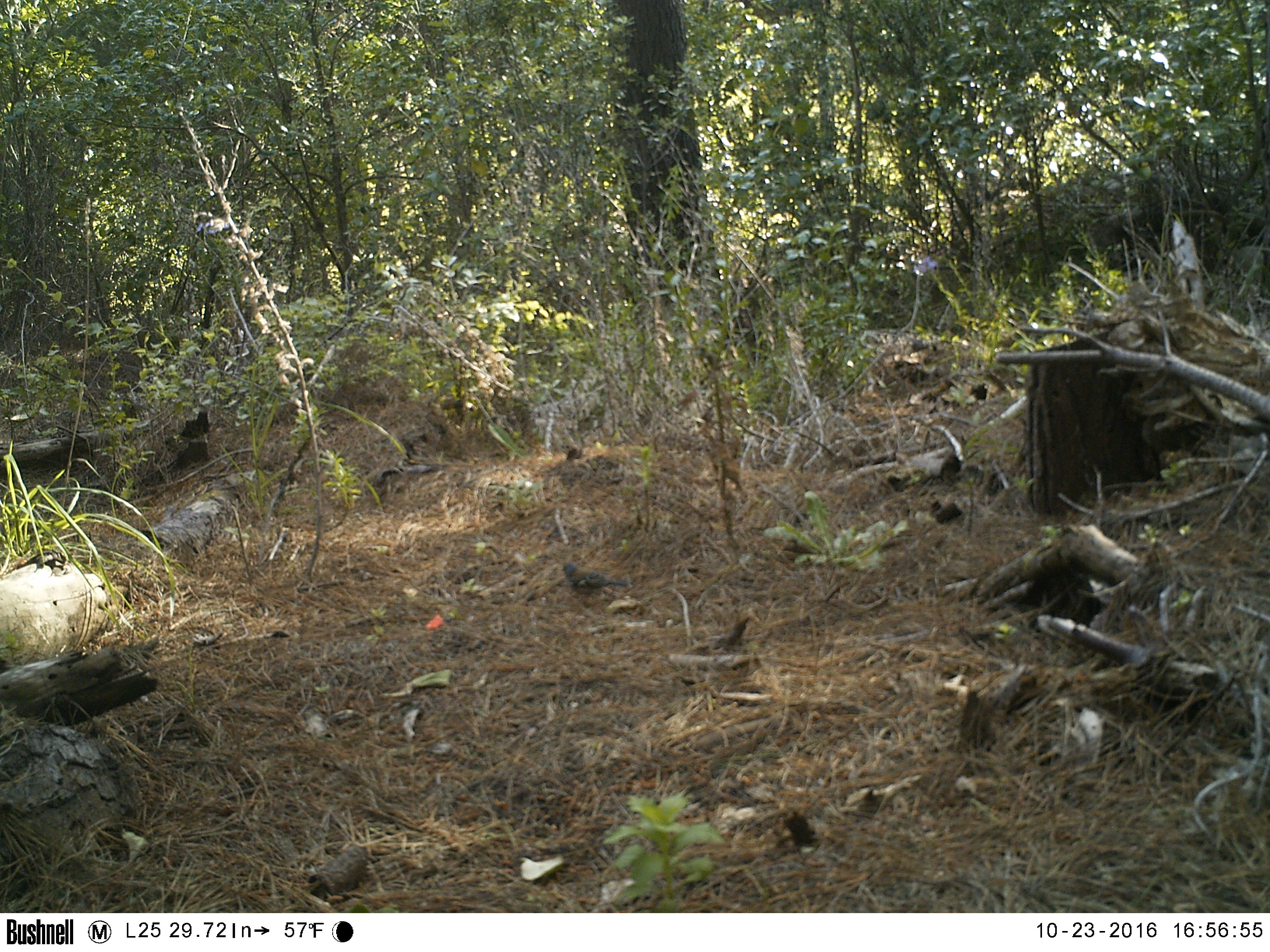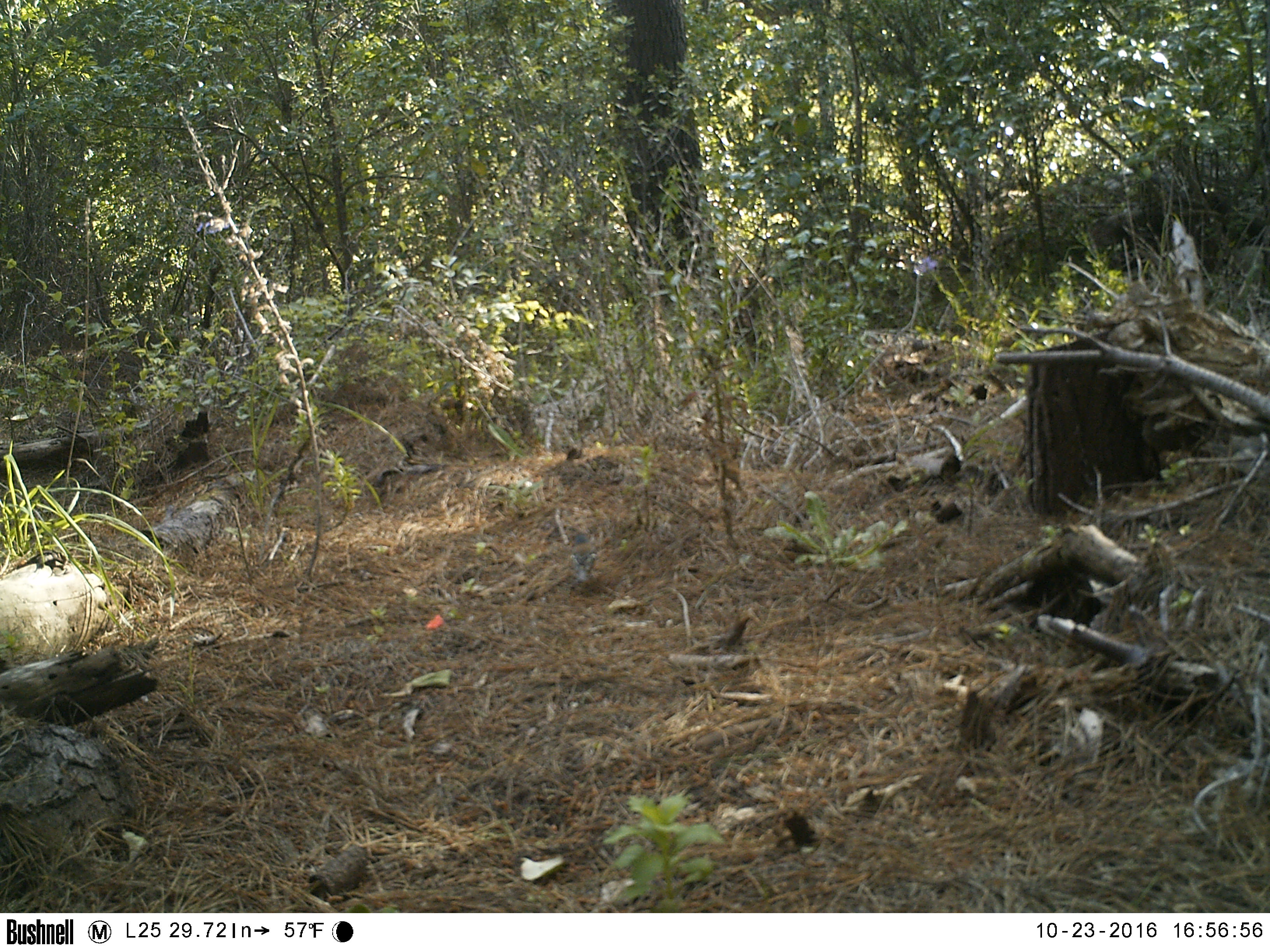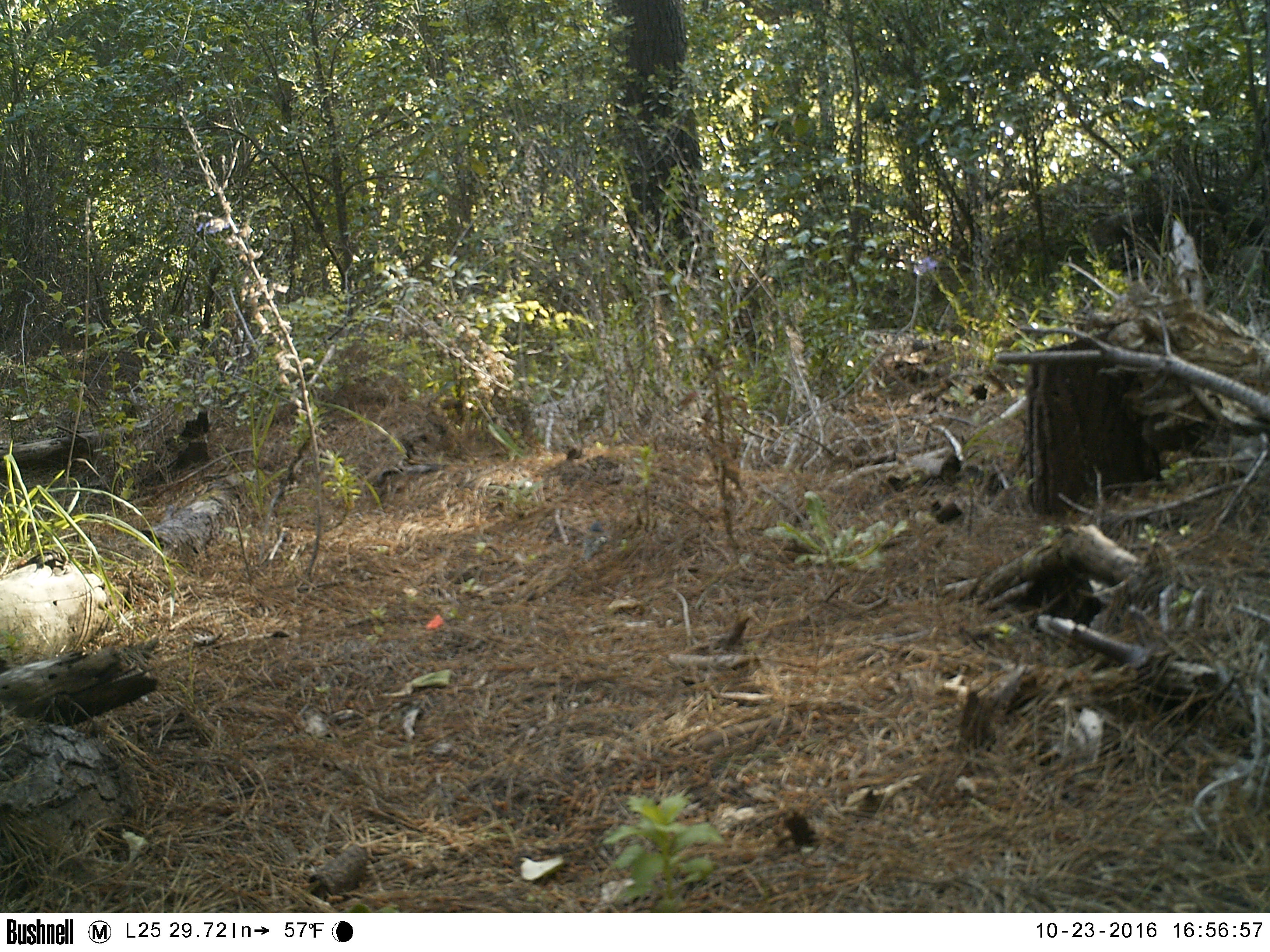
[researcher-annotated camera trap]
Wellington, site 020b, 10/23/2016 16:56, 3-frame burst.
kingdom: Animalia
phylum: Chordata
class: Aves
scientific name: Aves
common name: bird